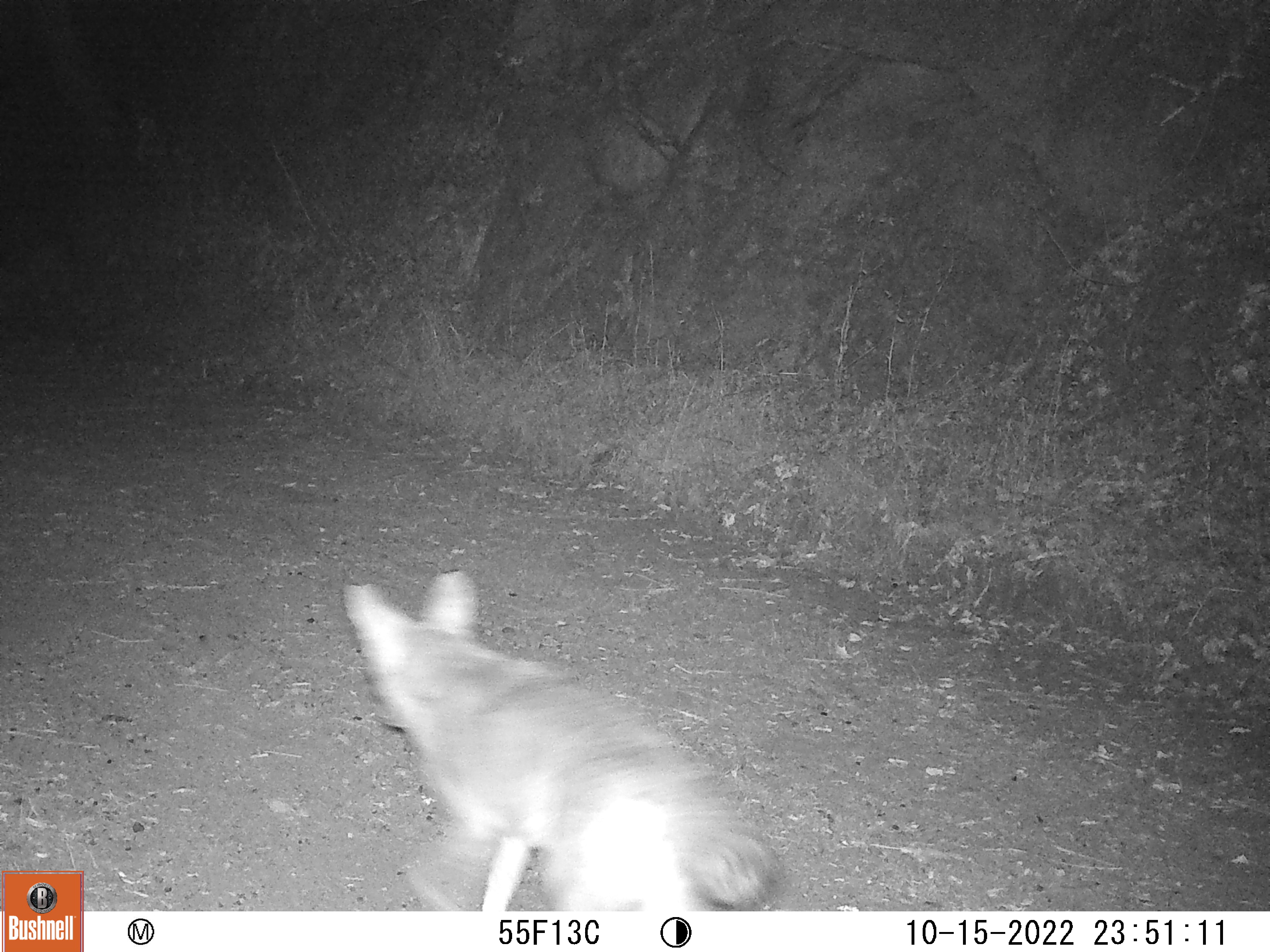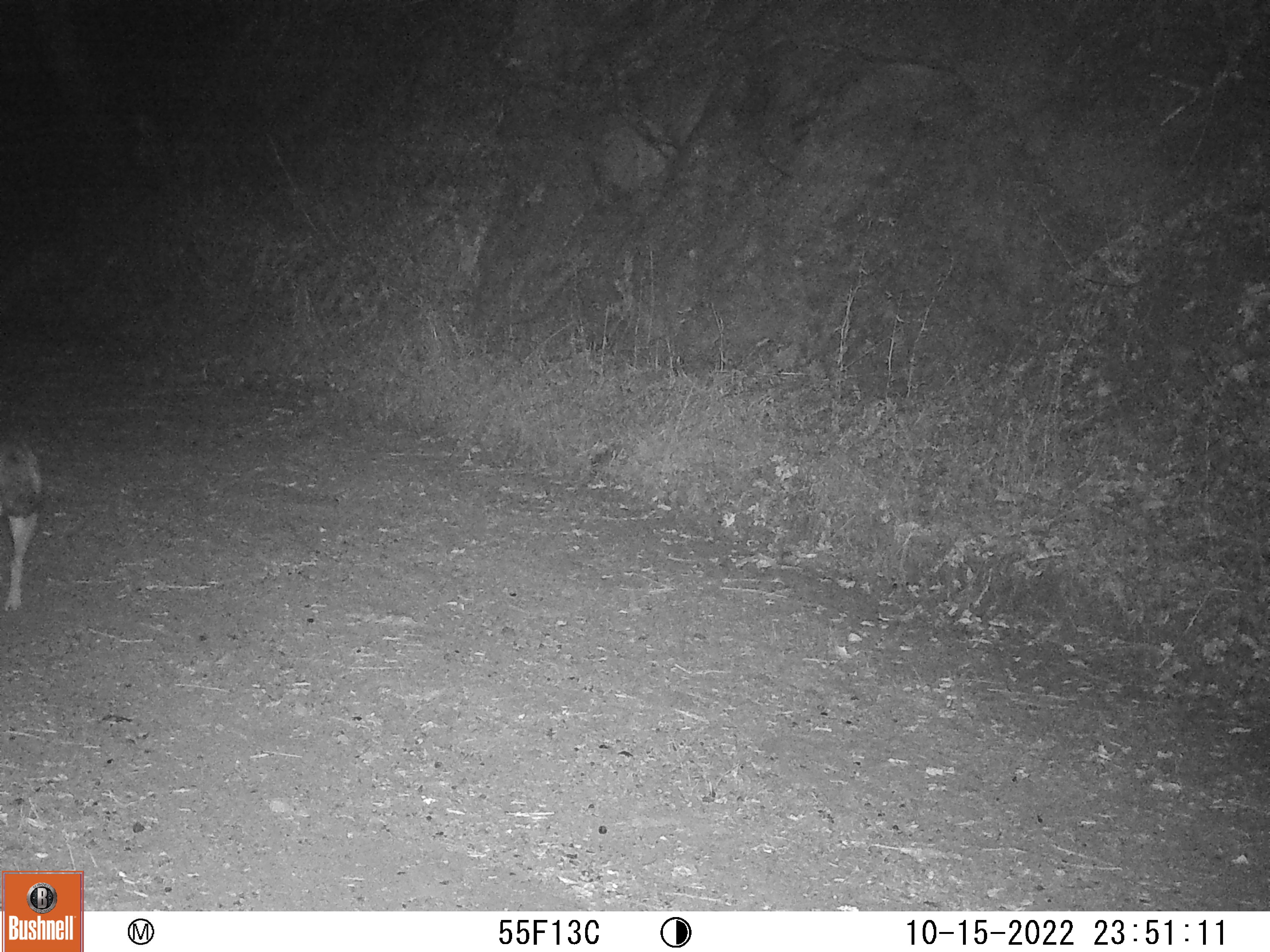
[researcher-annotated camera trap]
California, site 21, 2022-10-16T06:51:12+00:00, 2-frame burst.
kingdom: Animalia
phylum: Chordata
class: Mammalia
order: Carnivora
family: Canidae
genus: Canis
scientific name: Canis latrans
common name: coyote